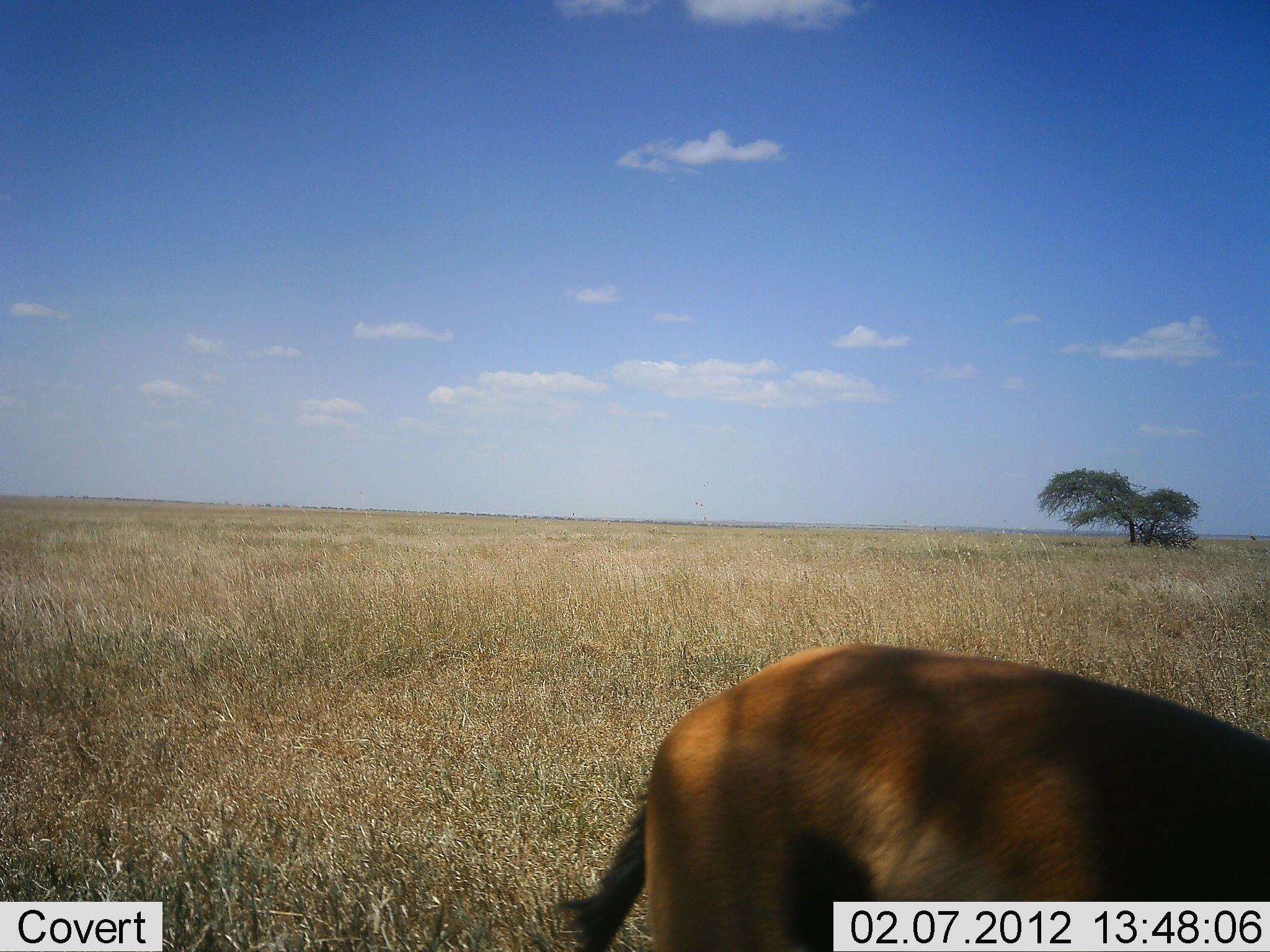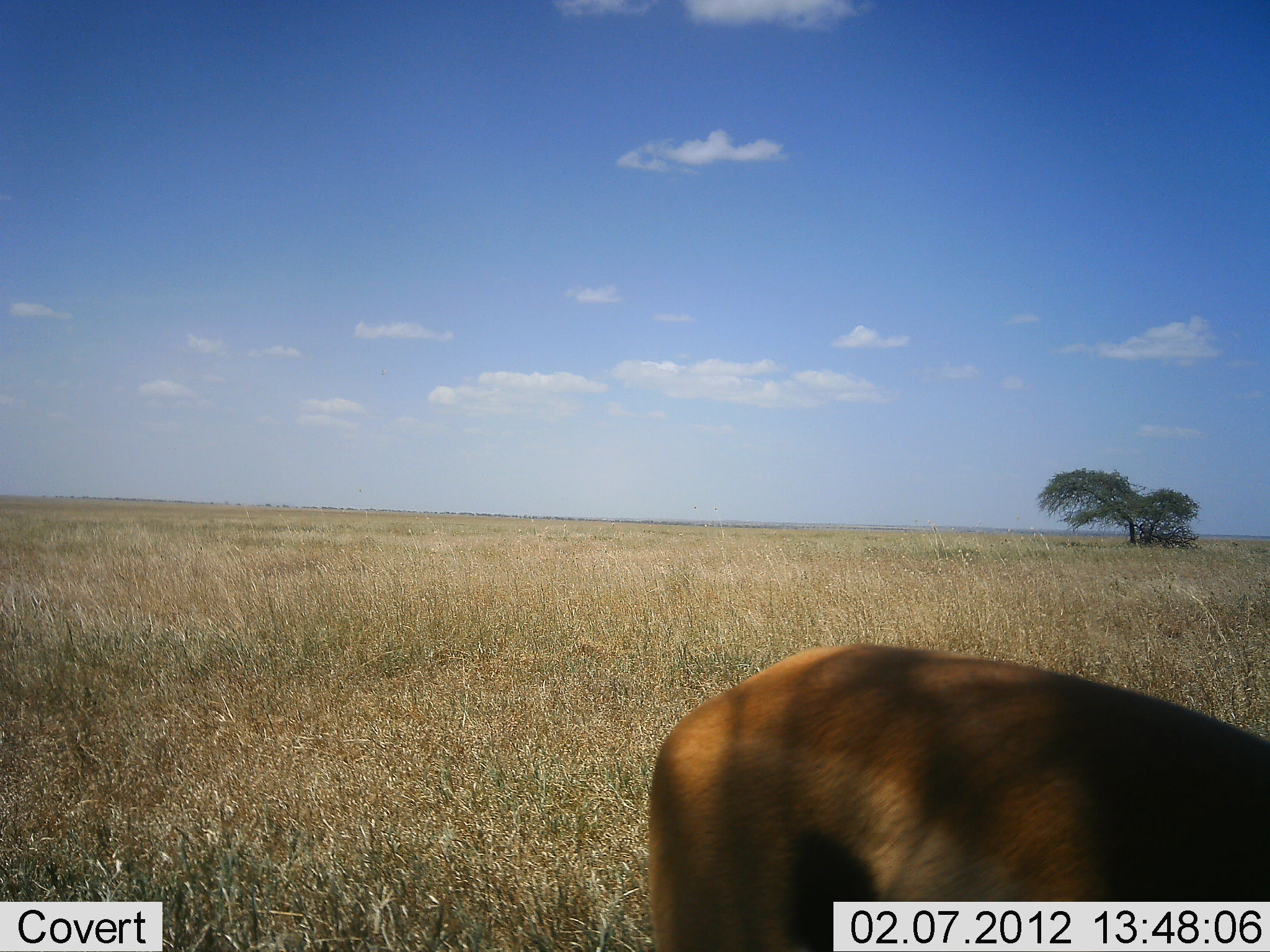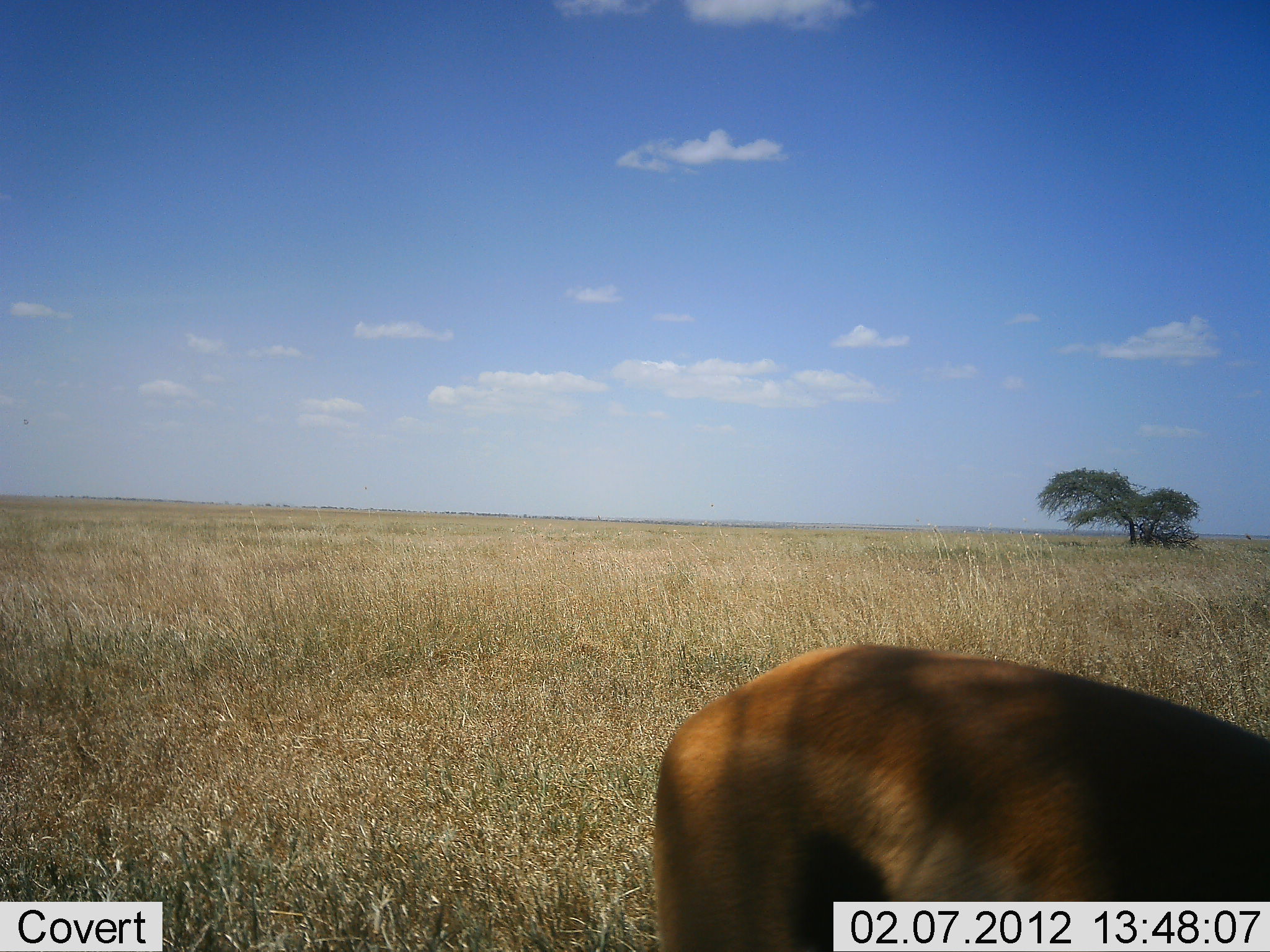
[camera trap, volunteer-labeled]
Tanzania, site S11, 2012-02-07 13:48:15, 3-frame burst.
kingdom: Animalia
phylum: Chordata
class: Mammalia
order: Artiodactyla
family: Bovidae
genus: Eudorcas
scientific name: Eudorcas thomsonii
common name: thomson's gazelle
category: gazellethomsons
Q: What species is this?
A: Gazellethomsons (thomson's gazelle) (Eudorcas thomsonii).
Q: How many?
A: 1.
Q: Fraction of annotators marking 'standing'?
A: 75%.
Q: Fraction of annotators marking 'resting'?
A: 0%.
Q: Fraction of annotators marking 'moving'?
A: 17%.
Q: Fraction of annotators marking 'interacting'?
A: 0%.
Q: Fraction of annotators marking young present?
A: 0%.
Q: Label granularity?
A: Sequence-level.